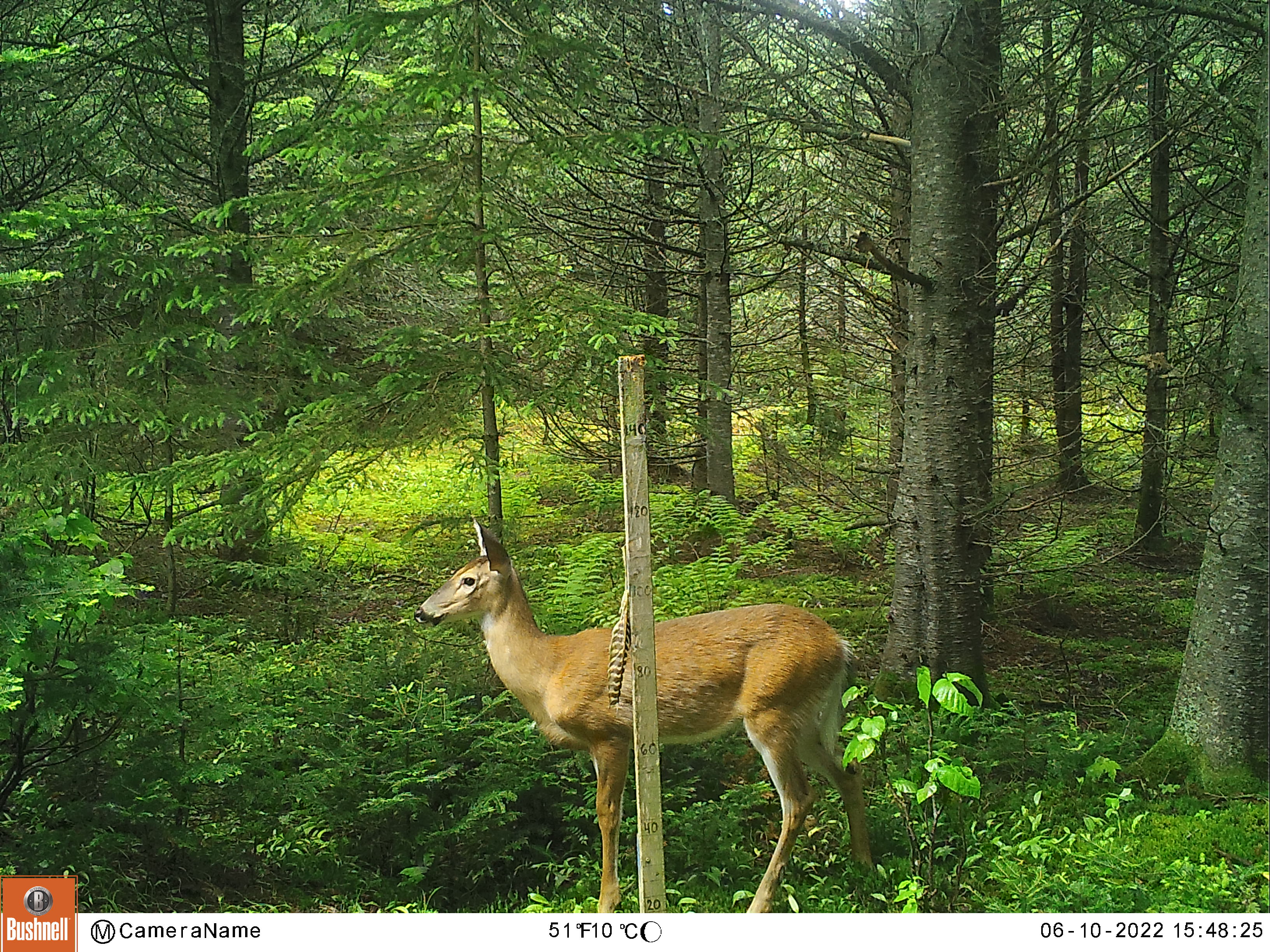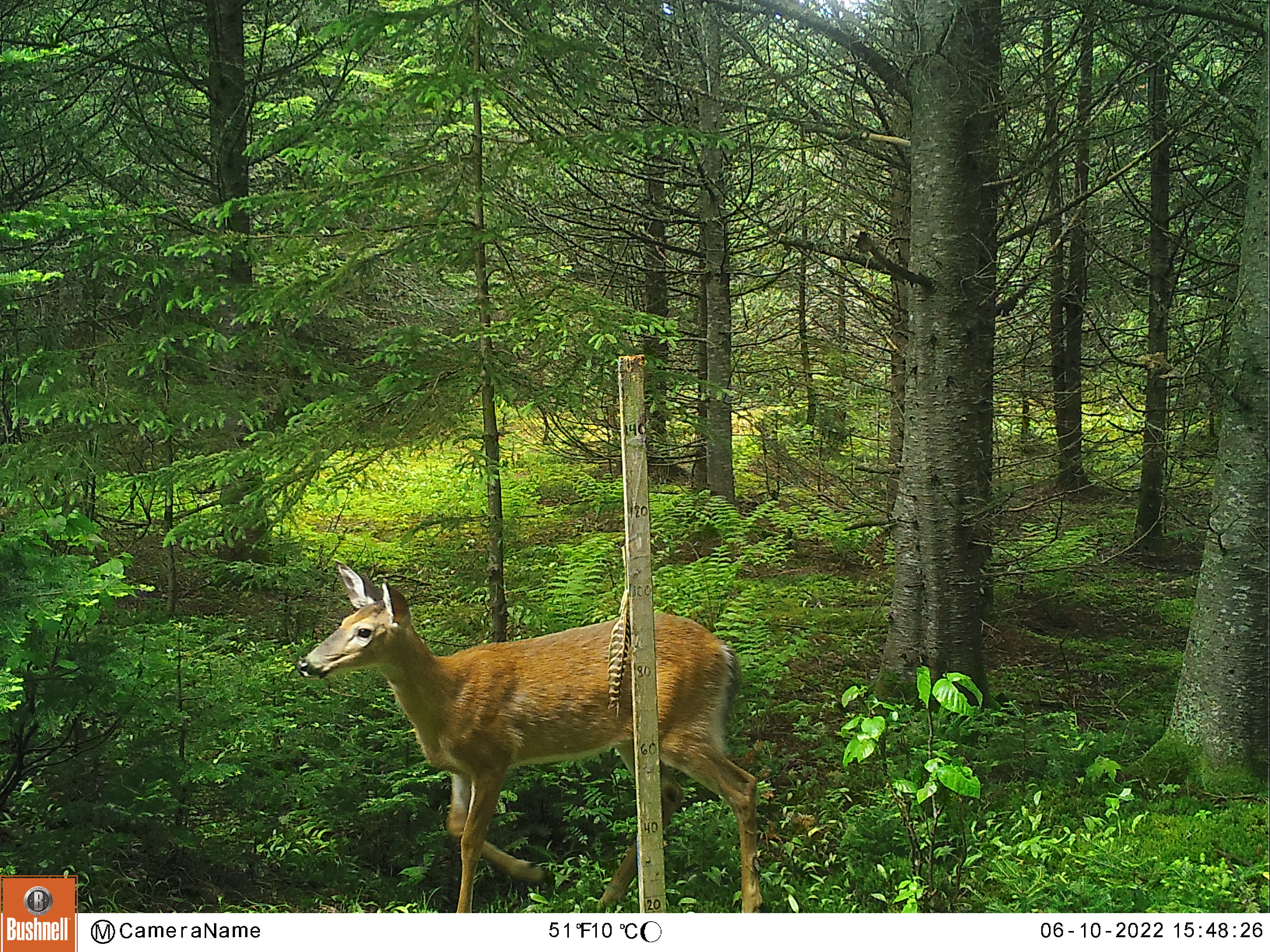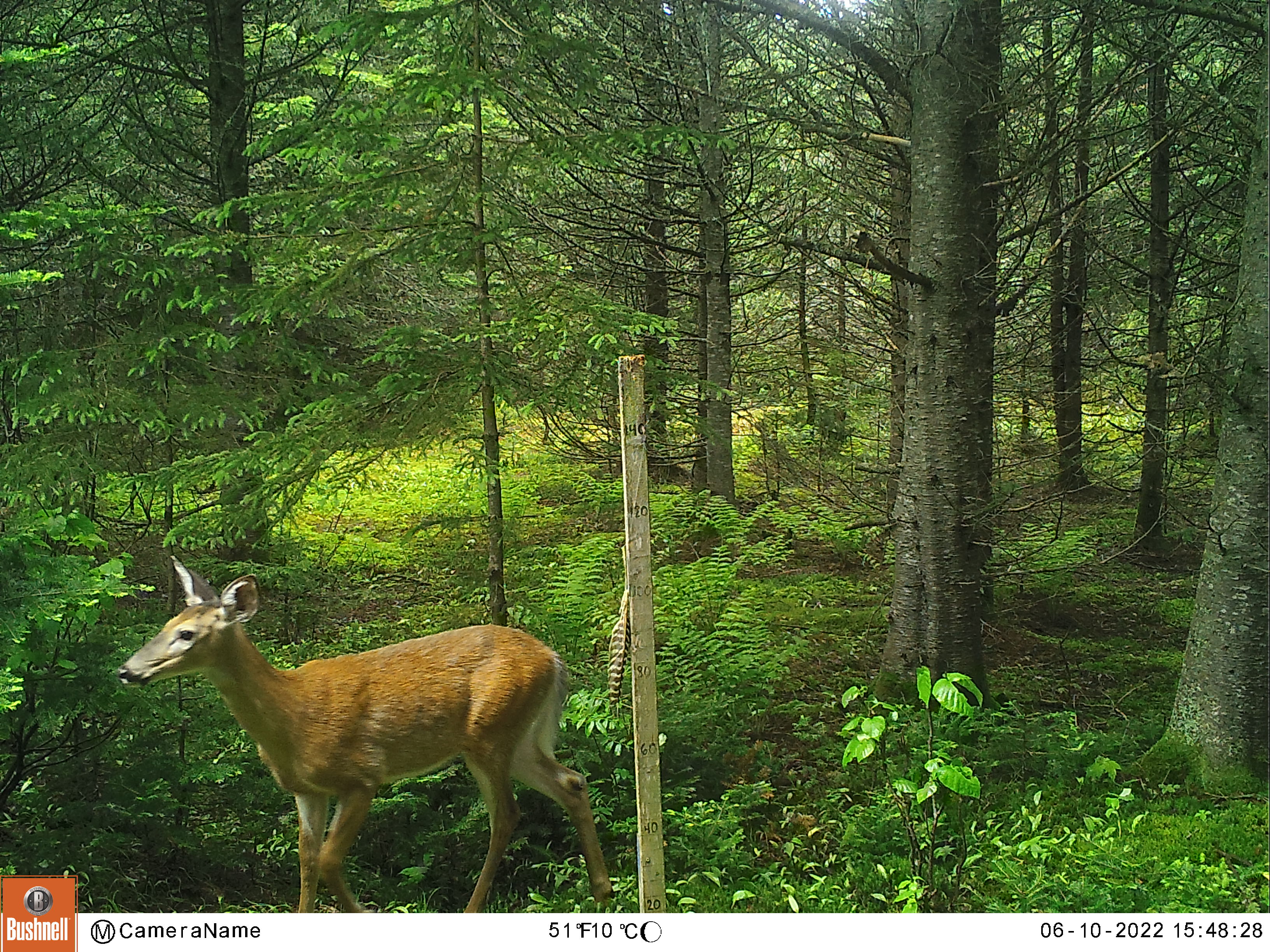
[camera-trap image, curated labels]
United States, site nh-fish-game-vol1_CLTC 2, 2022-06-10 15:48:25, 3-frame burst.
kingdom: Animalia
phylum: Chordata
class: Mammalia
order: Artiodactyla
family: Cervidae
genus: Odocoileus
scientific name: Odocoileus virginianus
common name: white-tailed deer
White-tailed deer (Odocoileus virginianus).